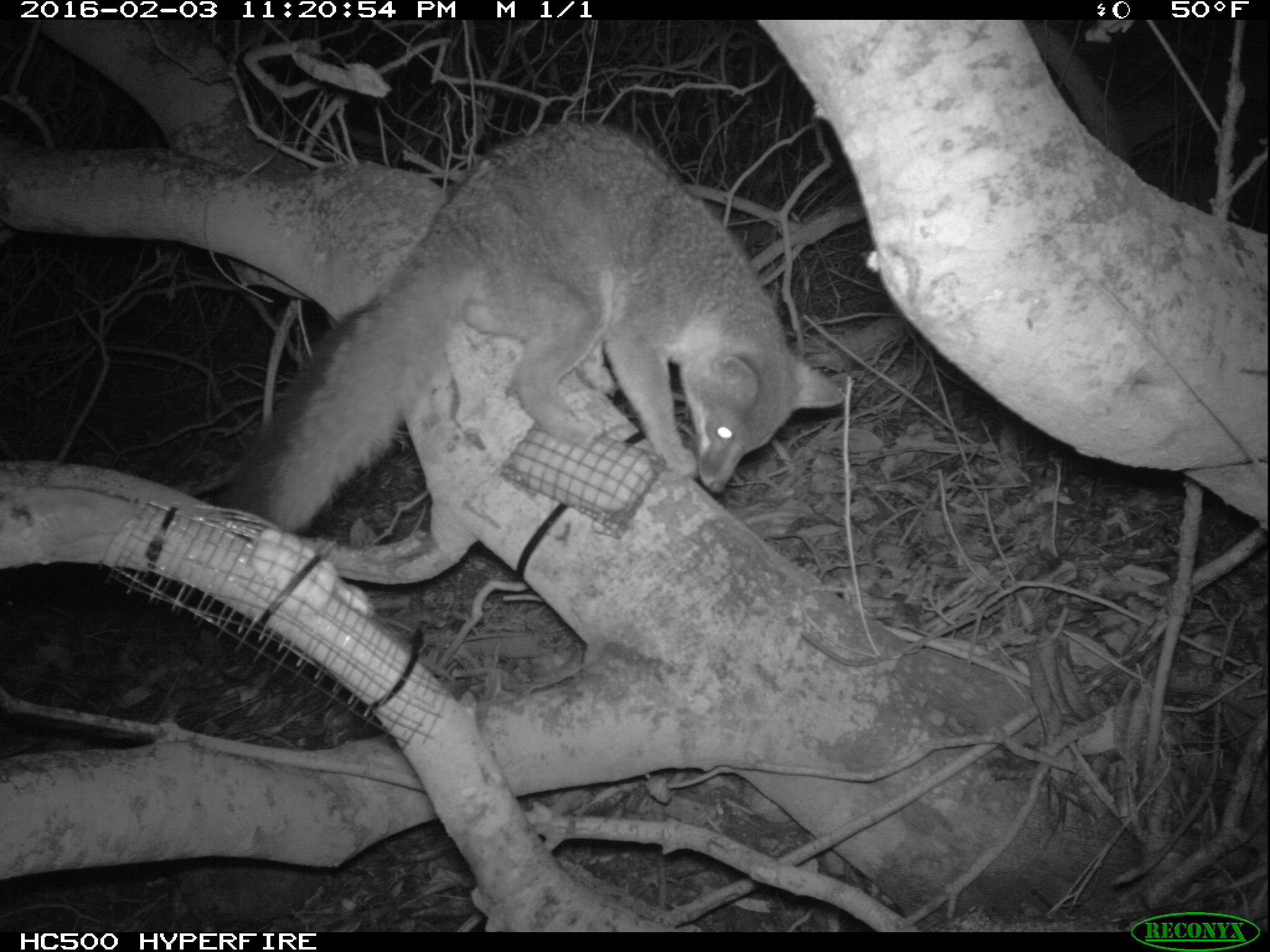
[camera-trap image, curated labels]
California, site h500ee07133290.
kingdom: Animalia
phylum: Chordata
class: Mammalia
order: Carnivora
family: Canidae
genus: Urocyon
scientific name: Urocyon littoralis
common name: island fox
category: fox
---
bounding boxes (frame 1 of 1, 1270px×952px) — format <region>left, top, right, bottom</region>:
fox: <region>211, 119, 845, 542</region>